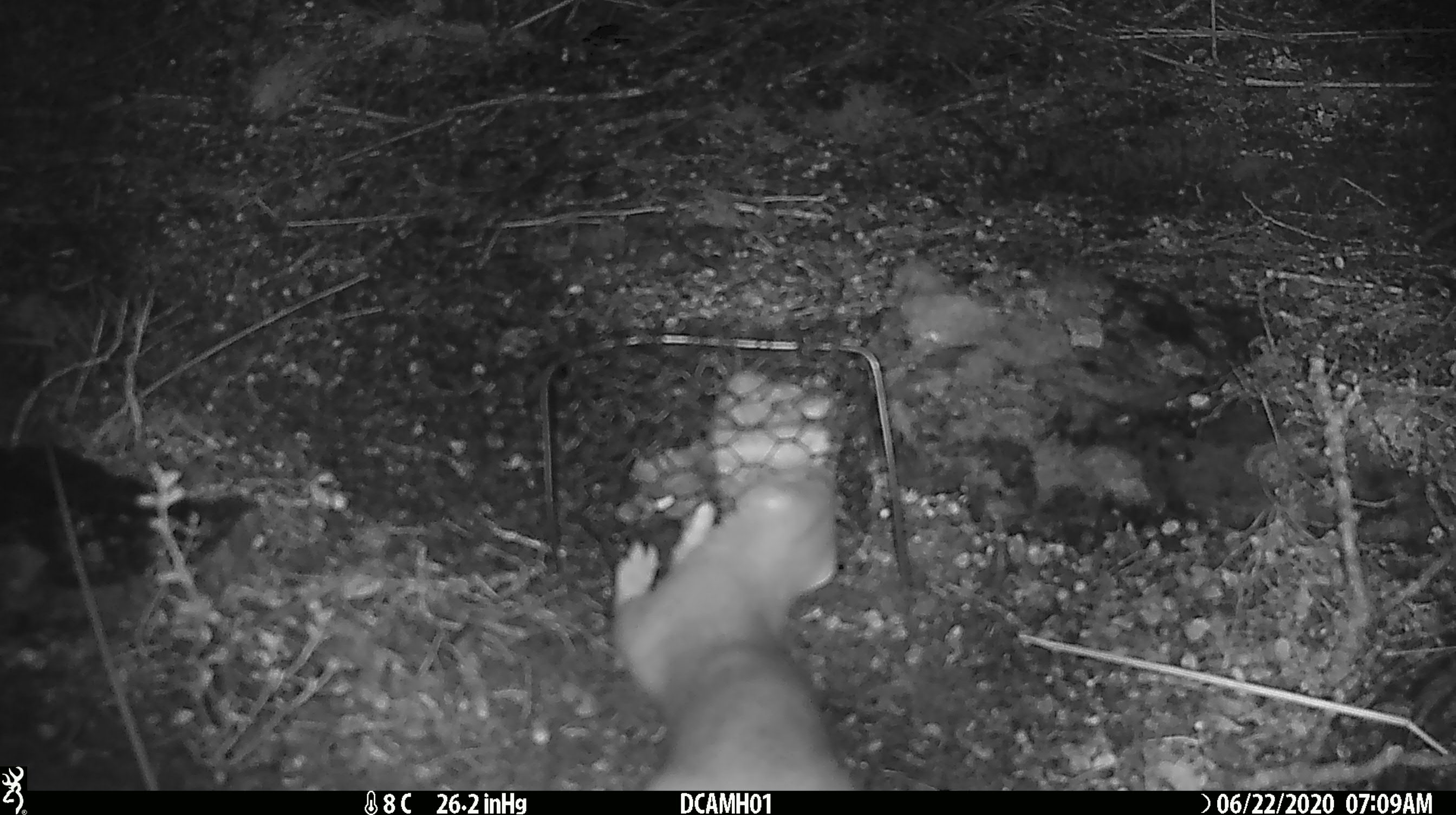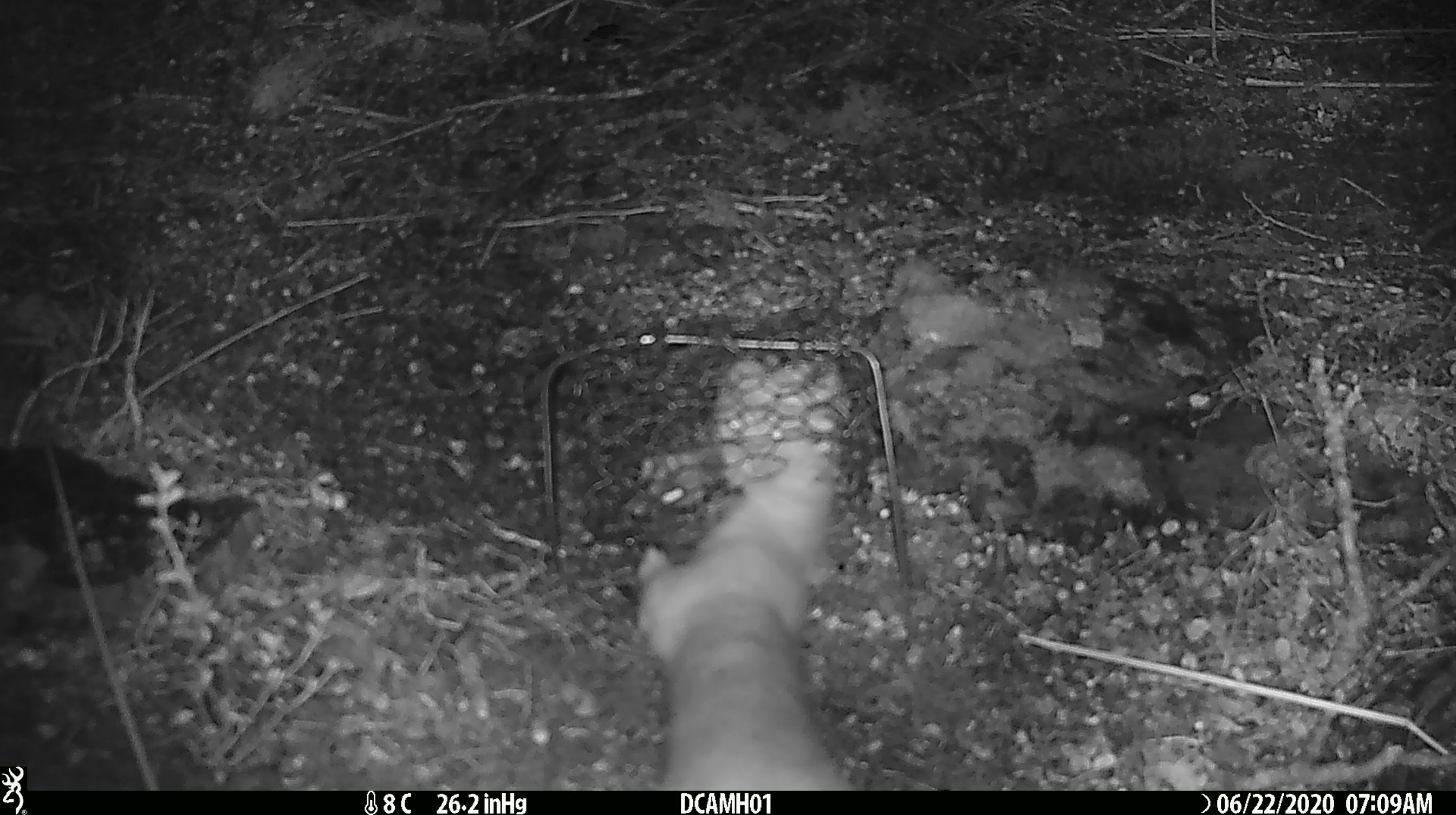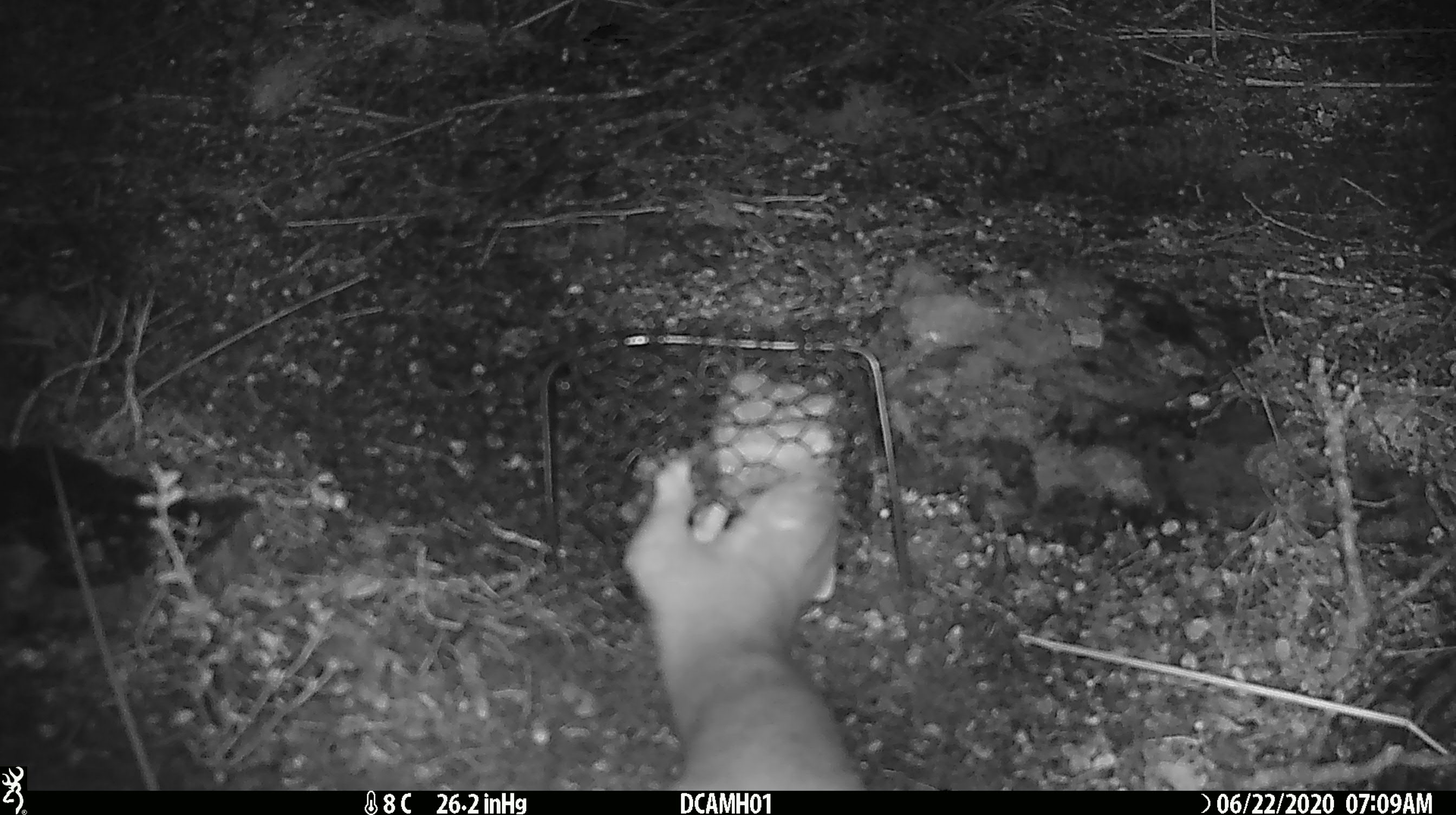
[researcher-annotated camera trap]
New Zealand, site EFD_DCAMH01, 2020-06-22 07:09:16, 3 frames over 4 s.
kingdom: Animalia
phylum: Chordata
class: Mammalia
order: Carnivora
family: Mustelidae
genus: Mustela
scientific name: Mustela erminea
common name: stoat